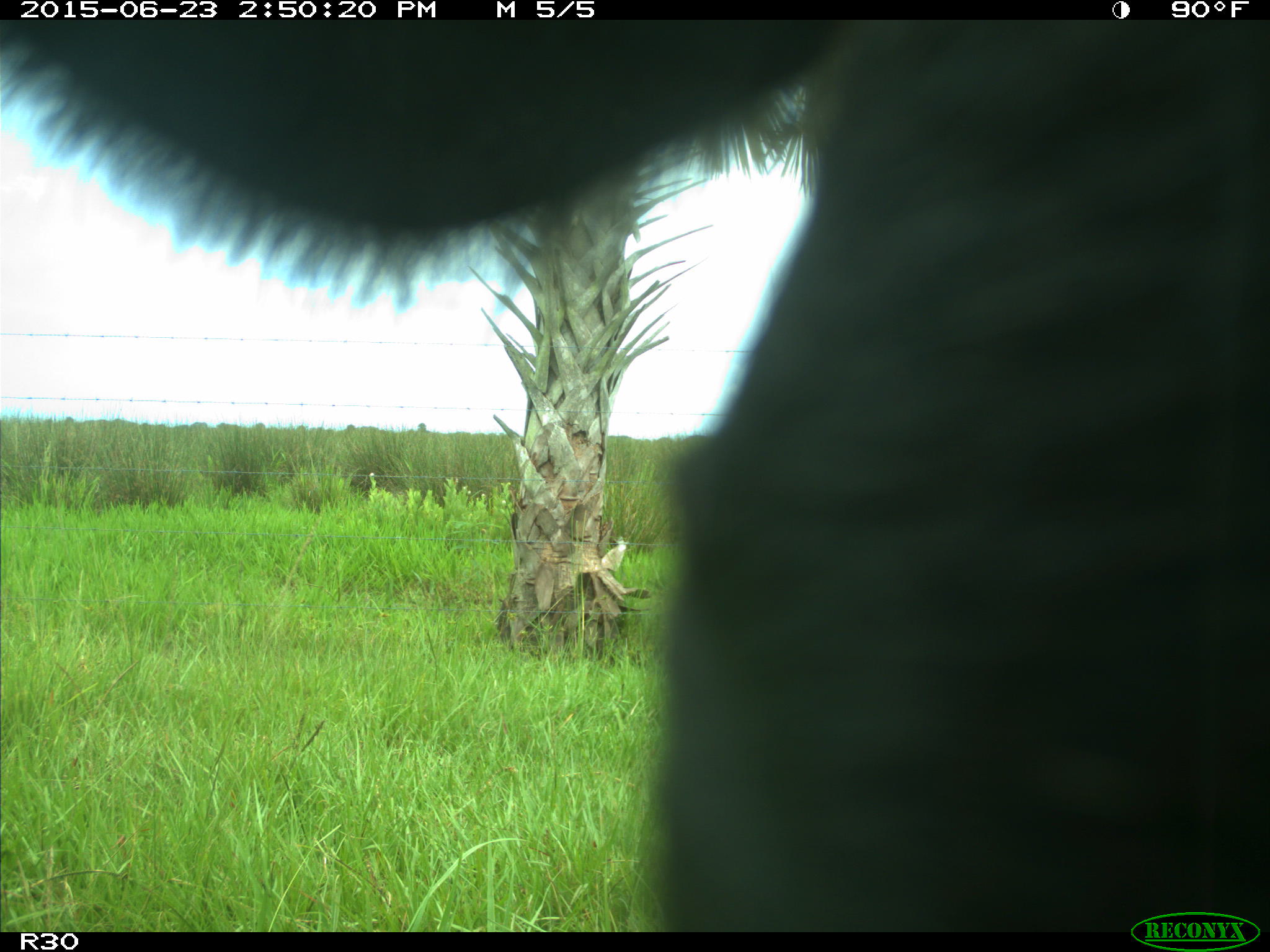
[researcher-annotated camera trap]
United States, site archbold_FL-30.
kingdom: Animalia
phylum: Chordata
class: Mammalia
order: Artiodactyla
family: Bovidae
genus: Bos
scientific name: Bos taurus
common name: domestic cow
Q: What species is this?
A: Bos taurus (domestic cow).